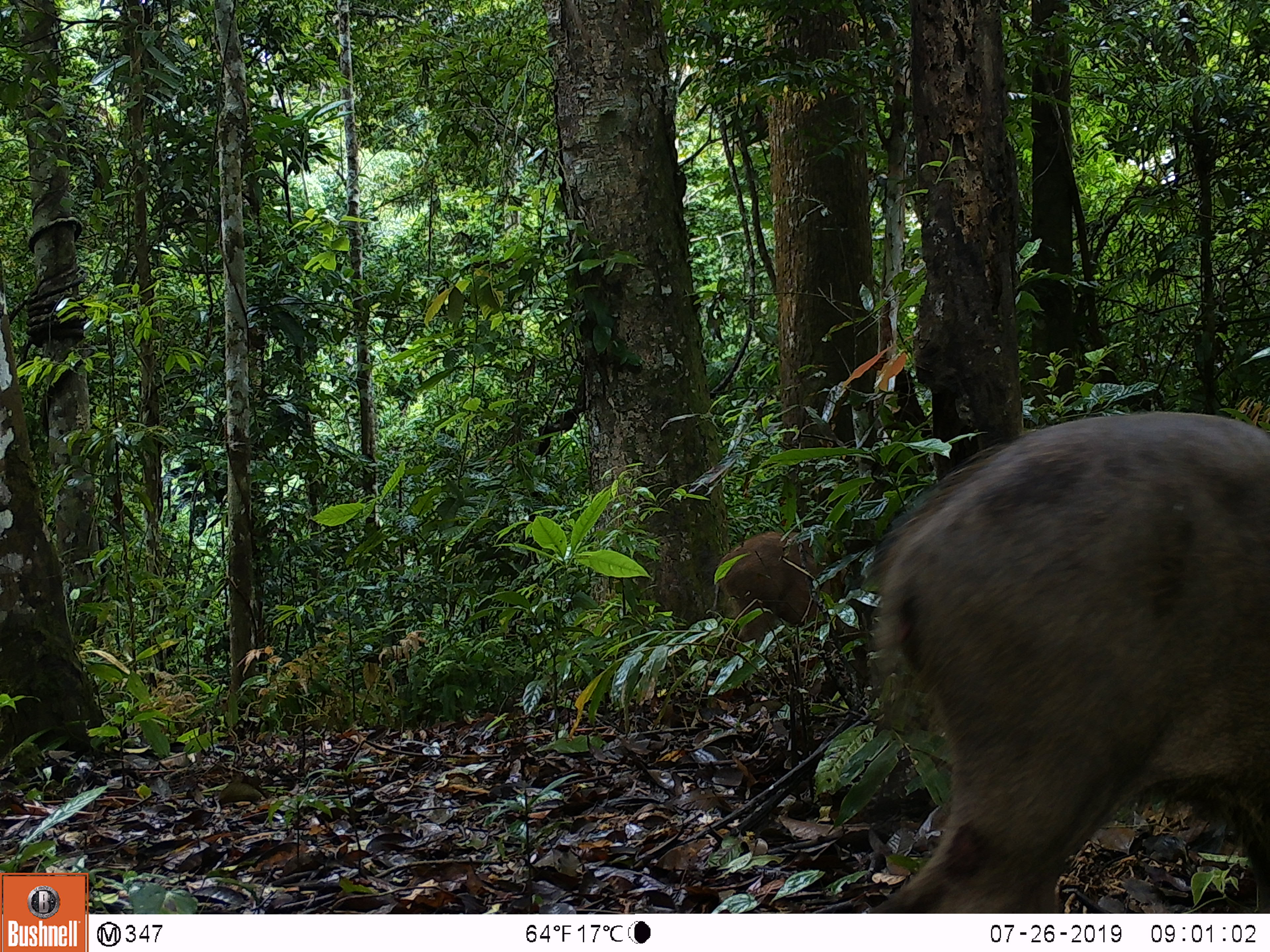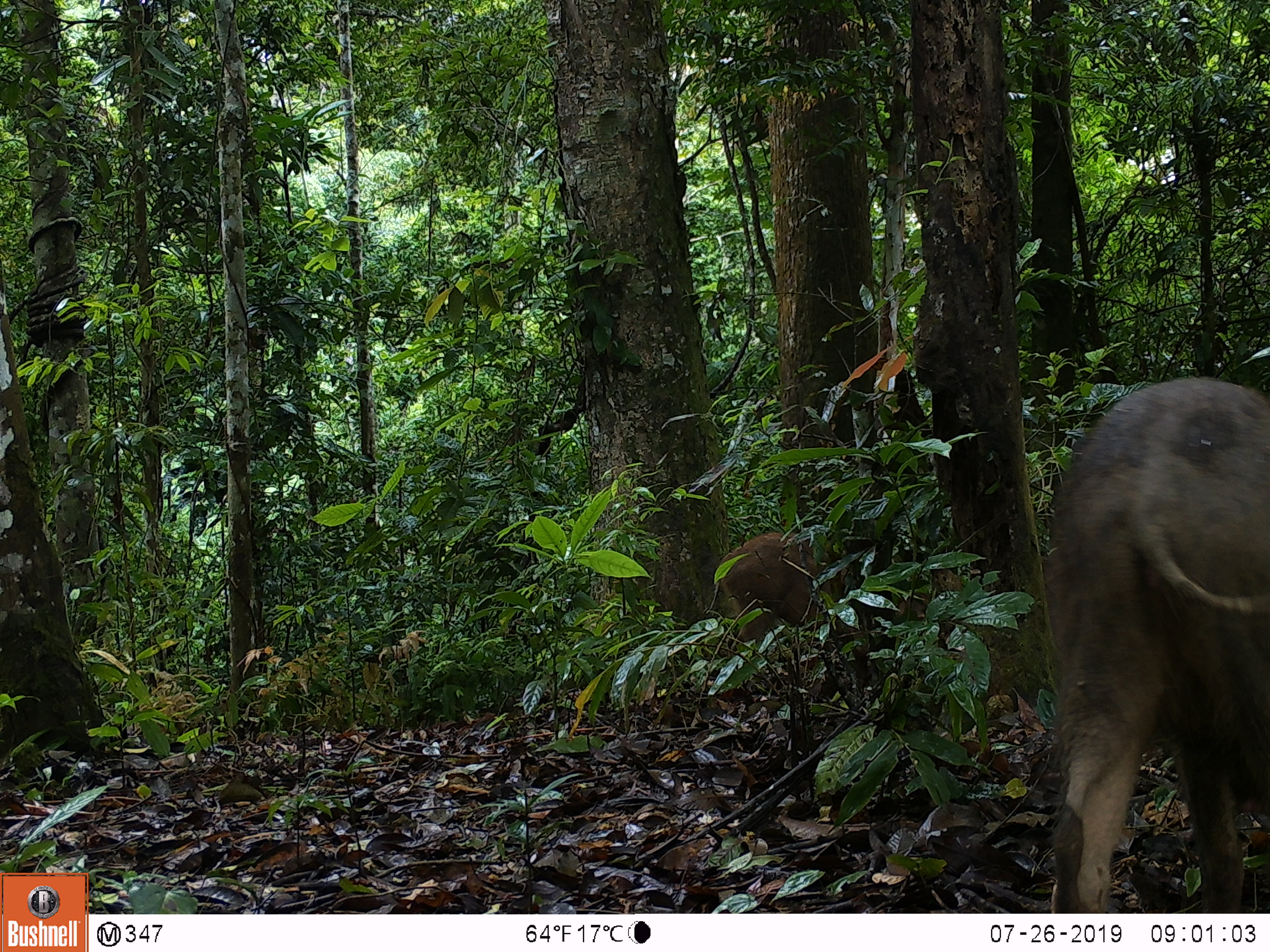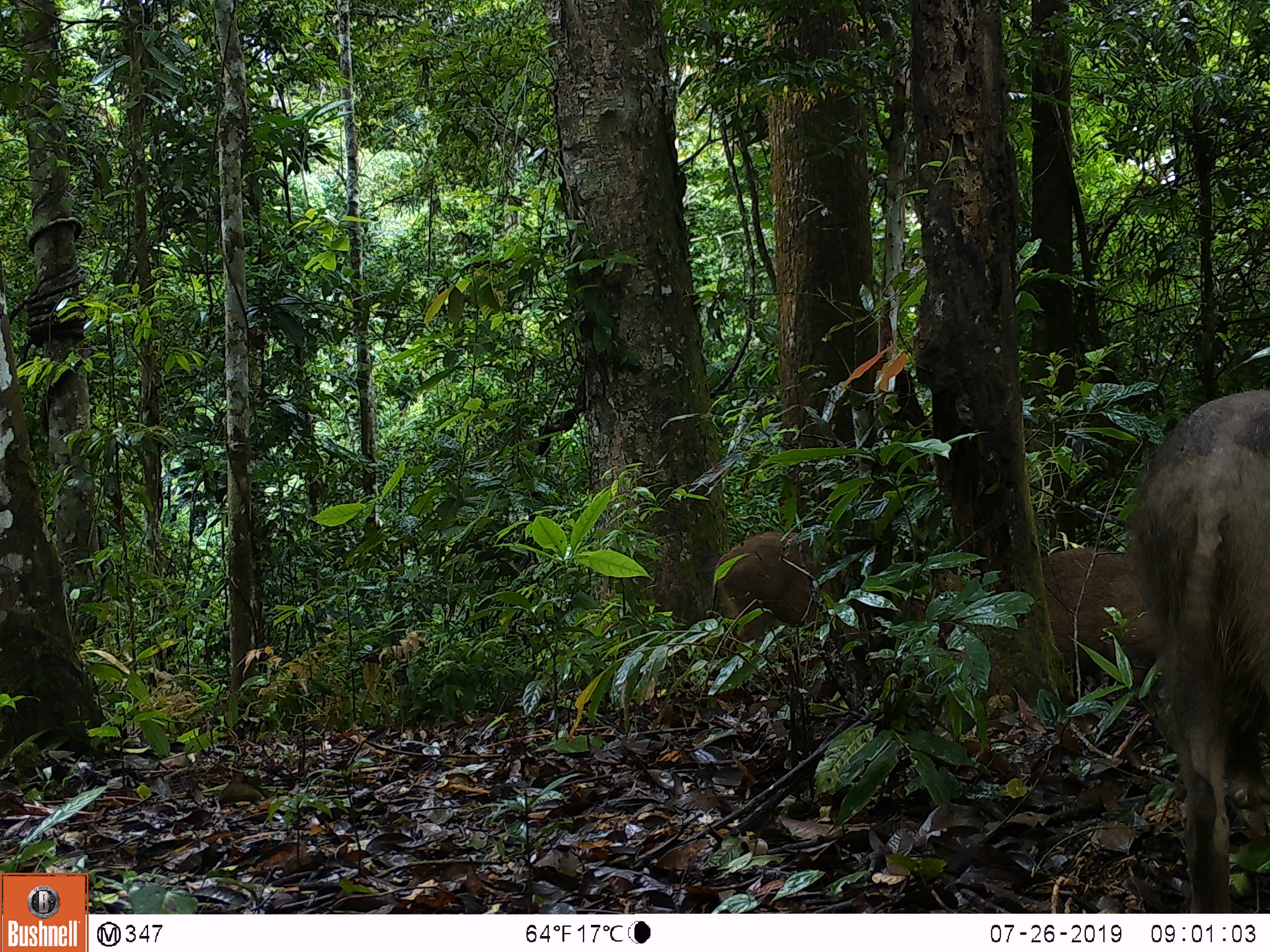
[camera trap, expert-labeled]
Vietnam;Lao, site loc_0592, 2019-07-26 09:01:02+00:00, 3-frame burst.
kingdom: Animalia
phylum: Chordata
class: Mammalia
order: Artiodactyla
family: Suidae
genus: Sus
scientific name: Sus scrofa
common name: eurasian wild pig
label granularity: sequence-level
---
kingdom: Animalia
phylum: Chordata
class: Aves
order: Galliformes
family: Phasianidae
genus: Polyplectron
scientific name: Polyplectron bicalcaratum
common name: gray peacock-pheasant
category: grey peacock pheasant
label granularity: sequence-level